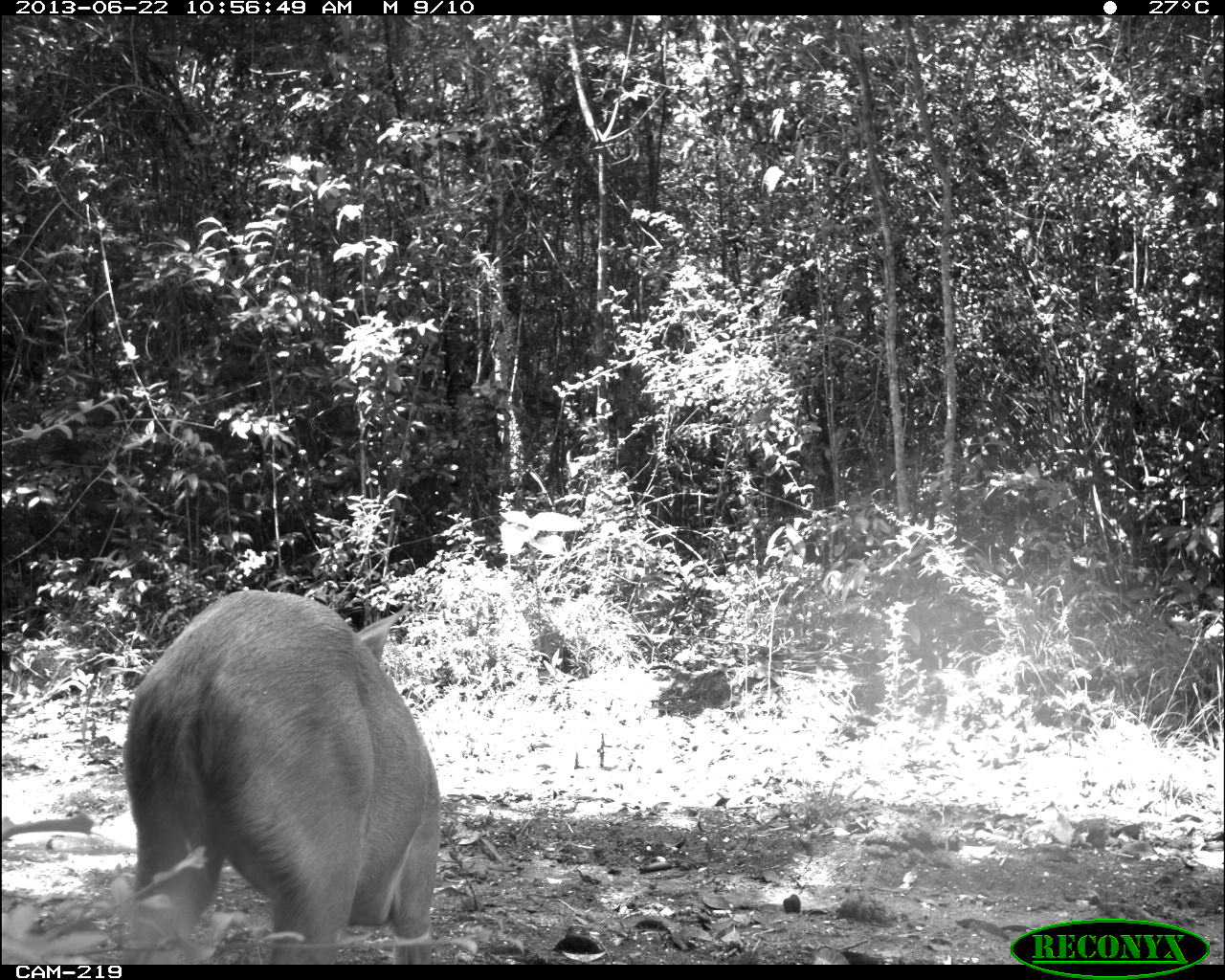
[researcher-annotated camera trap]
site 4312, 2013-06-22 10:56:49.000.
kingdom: Animalia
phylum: Chordata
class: Mammalia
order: Artiodactyla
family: Cervidae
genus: Mazama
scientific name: Mazama temama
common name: central american red brocket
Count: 1.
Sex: female.